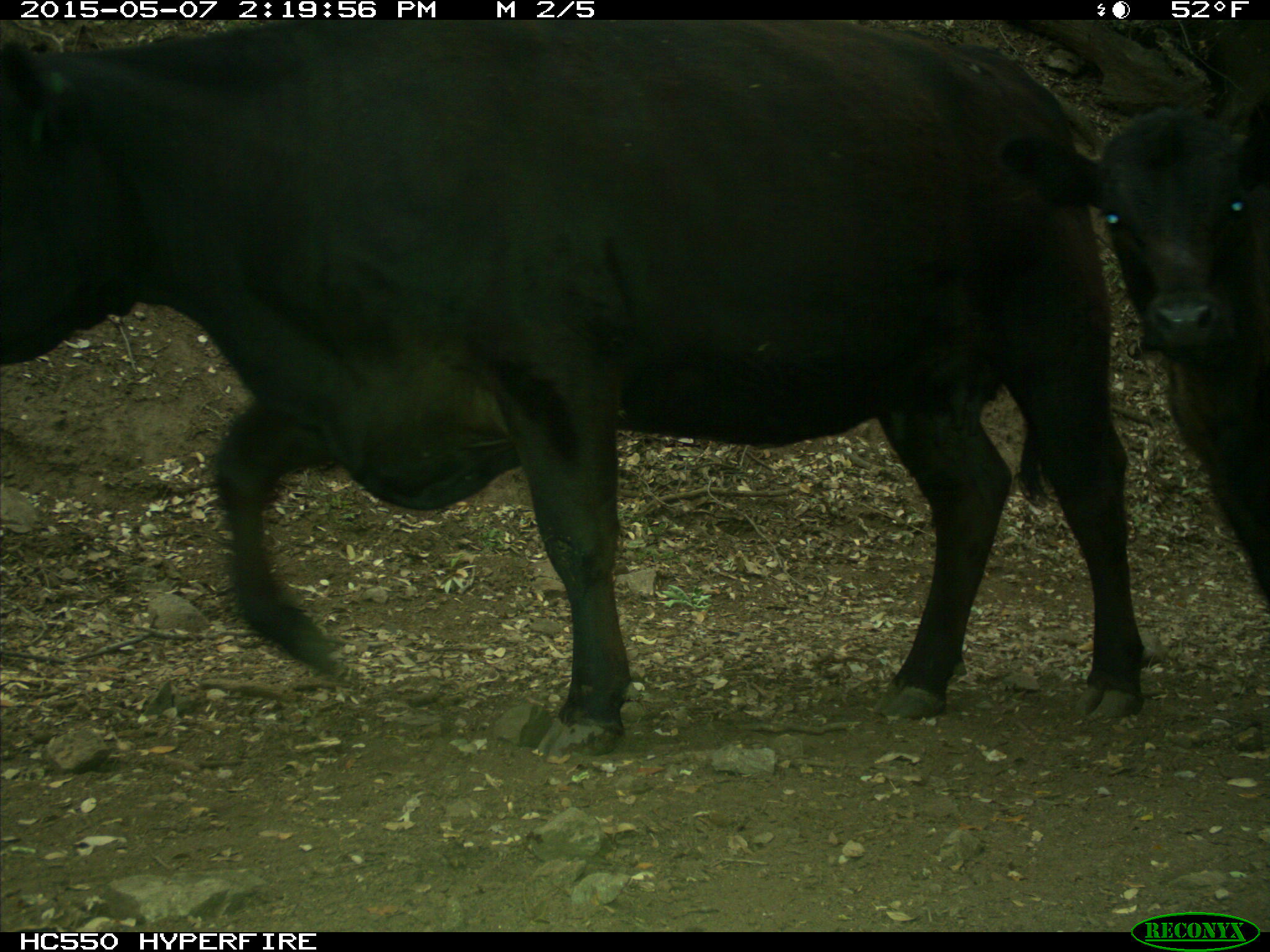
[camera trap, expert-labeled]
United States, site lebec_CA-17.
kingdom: Animalia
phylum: Chordata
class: Mammalia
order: Artiodactyla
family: Bovidae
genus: Bos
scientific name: Bos taurus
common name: domestic cow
Bos taurus (domestic cow).